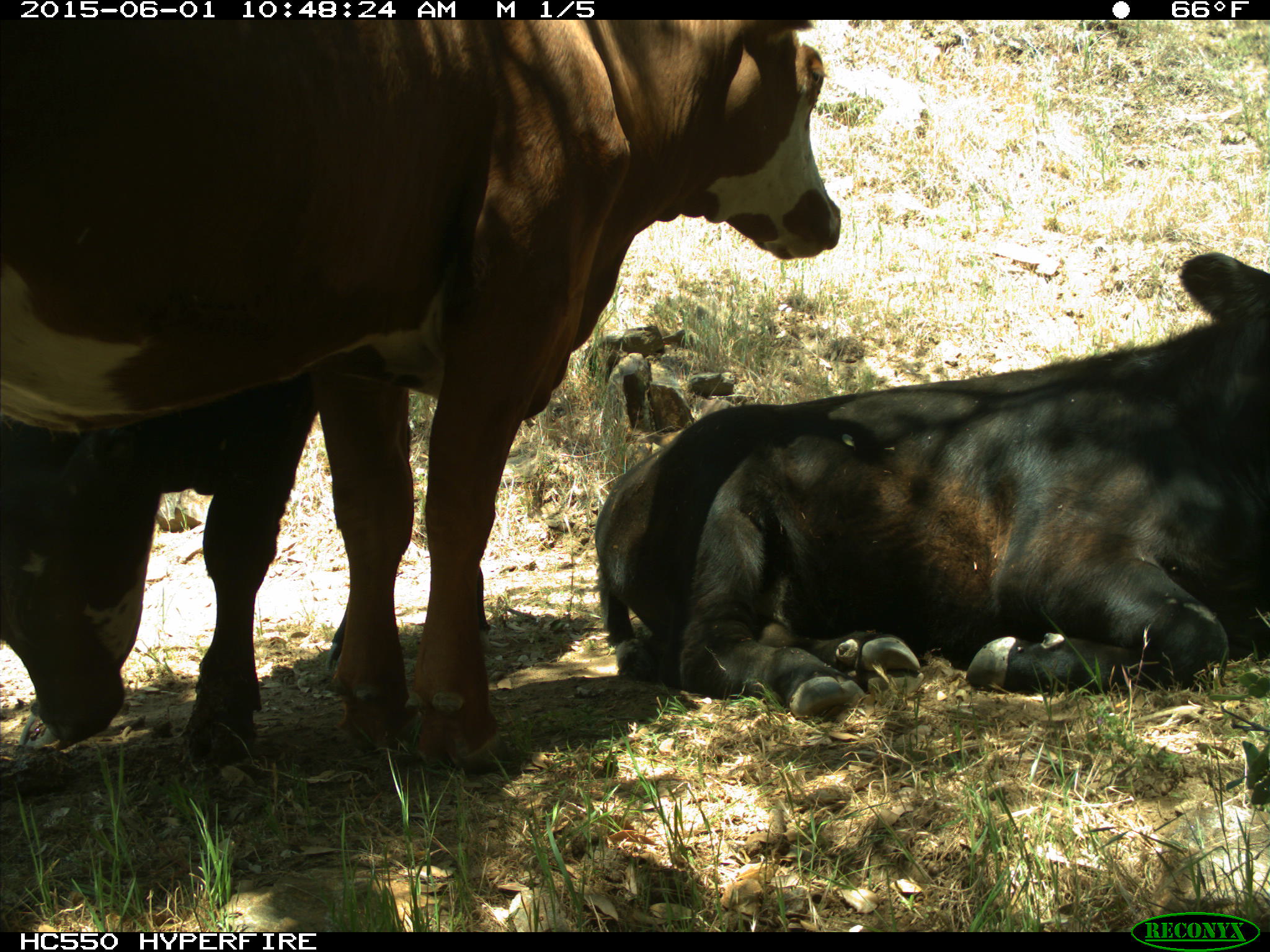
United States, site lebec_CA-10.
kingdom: Animalia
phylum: Chordata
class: Mammalia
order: Artiodactyla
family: Bovidae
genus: Bos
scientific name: Bos taurus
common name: domestic cow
Bos taurus (domestic cow).